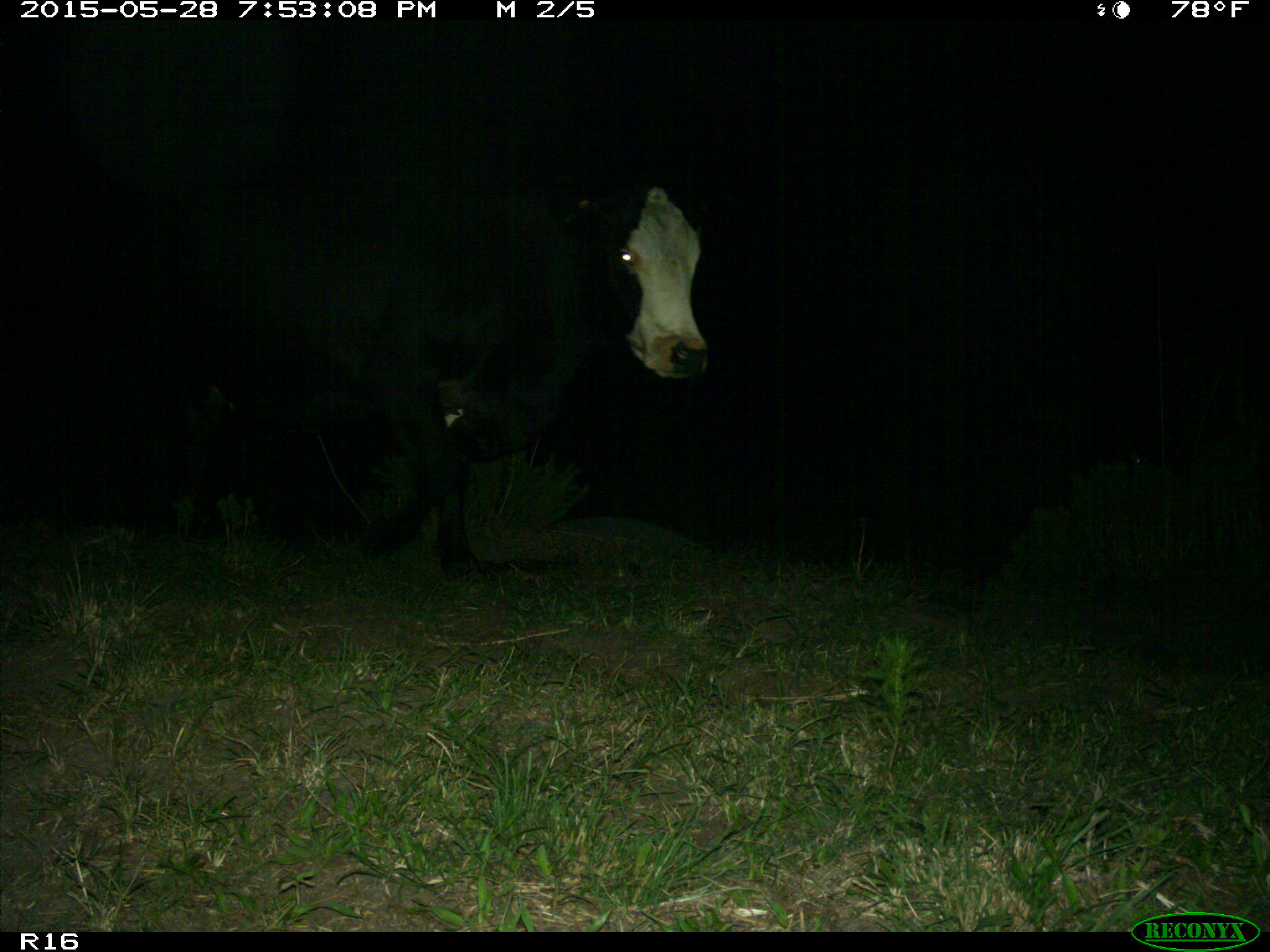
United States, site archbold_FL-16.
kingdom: Animalia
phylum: Chordata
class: Mammalia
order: Artiodactyla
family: Bovidae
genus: Bos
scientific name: Bos taurus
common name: domestic cow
Bos taurus (domestic cow).